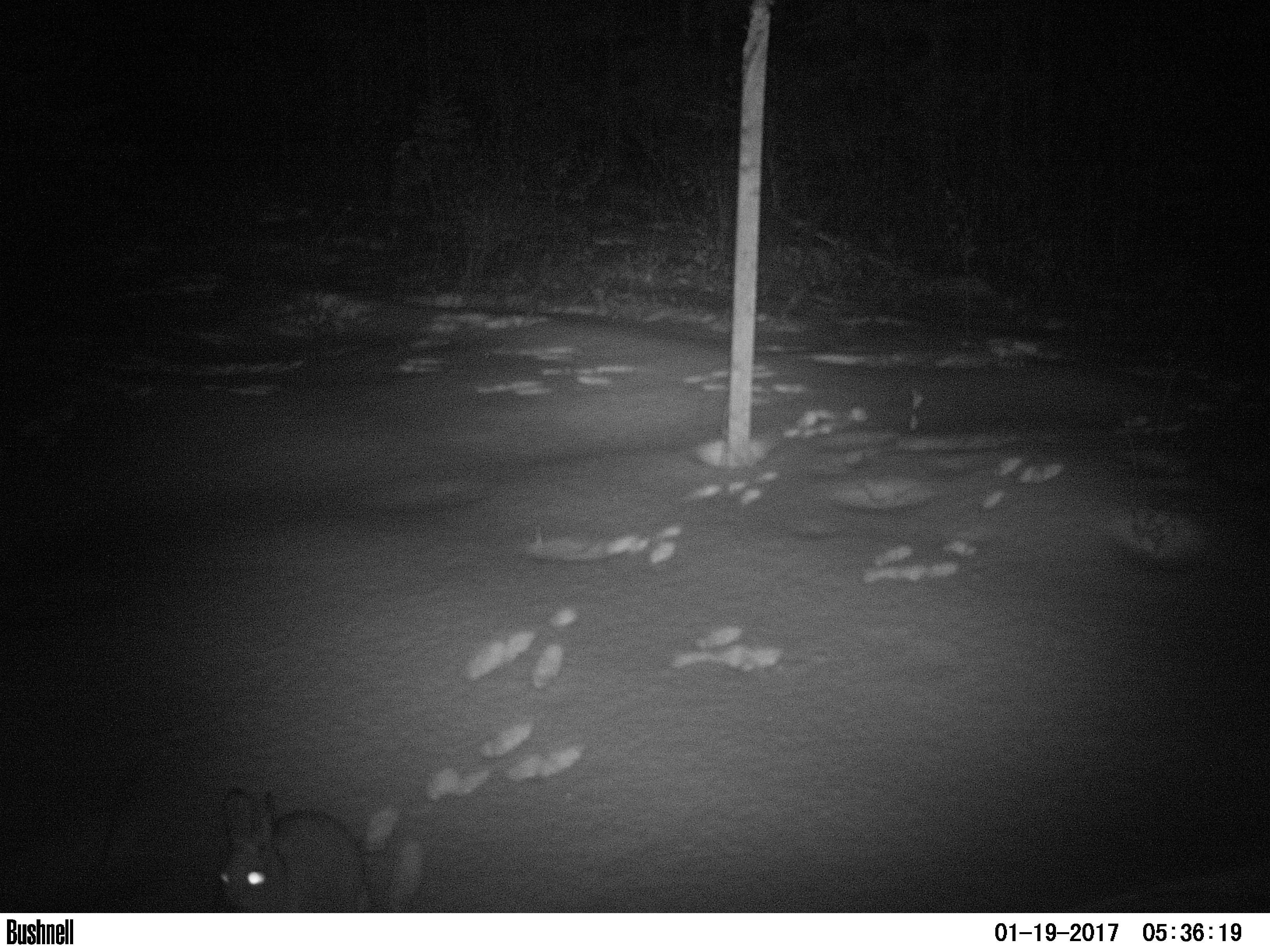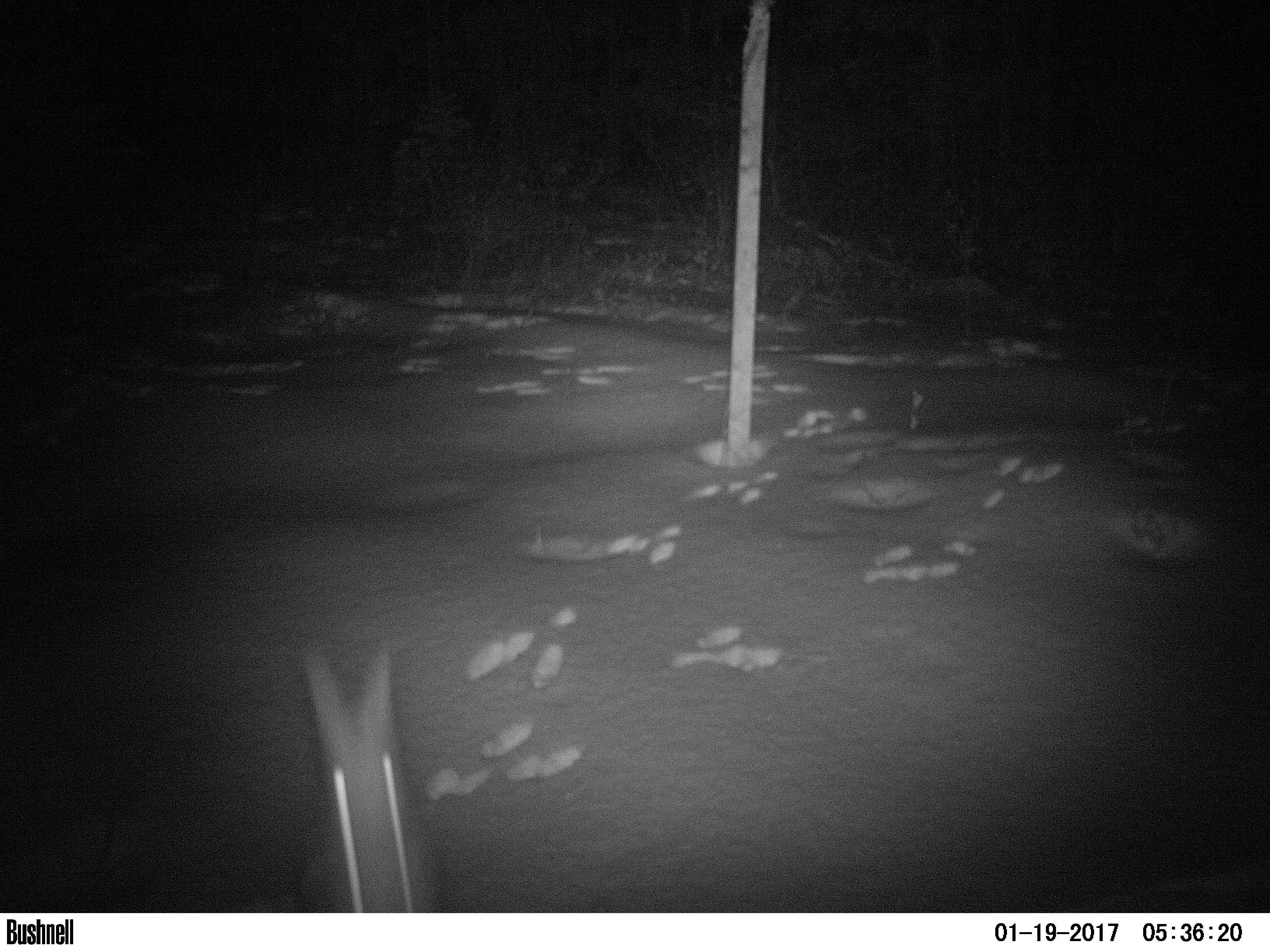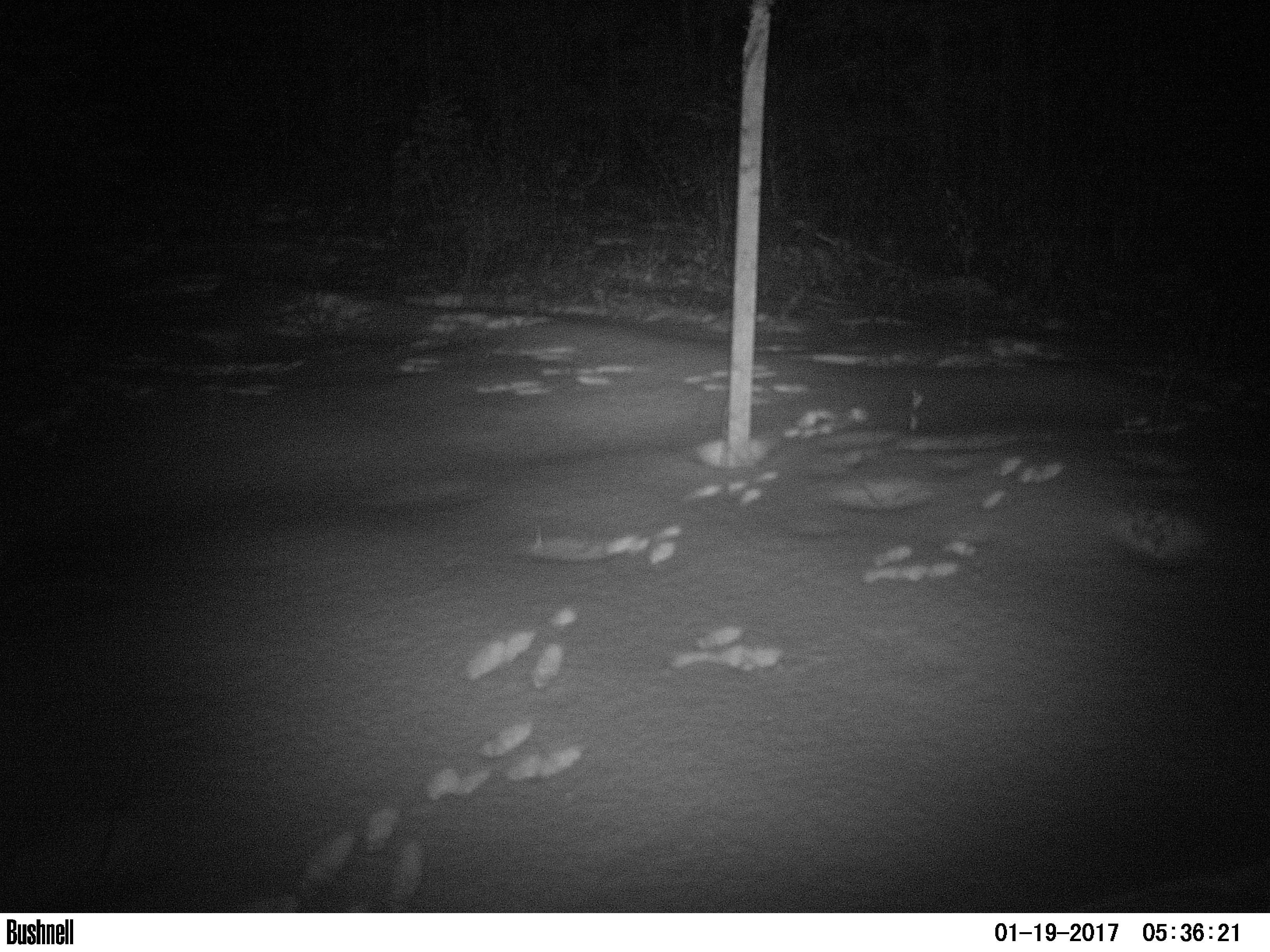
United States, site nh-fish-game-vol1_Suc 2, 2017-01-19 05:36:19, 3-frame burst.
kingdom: Animalia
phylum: Chordata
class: Mammalia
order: Lagomorpha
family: Leporidae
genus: Lepus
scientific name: Lepus americanus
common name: snowshoe hare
Snowshoe hare (Lepus americanus).